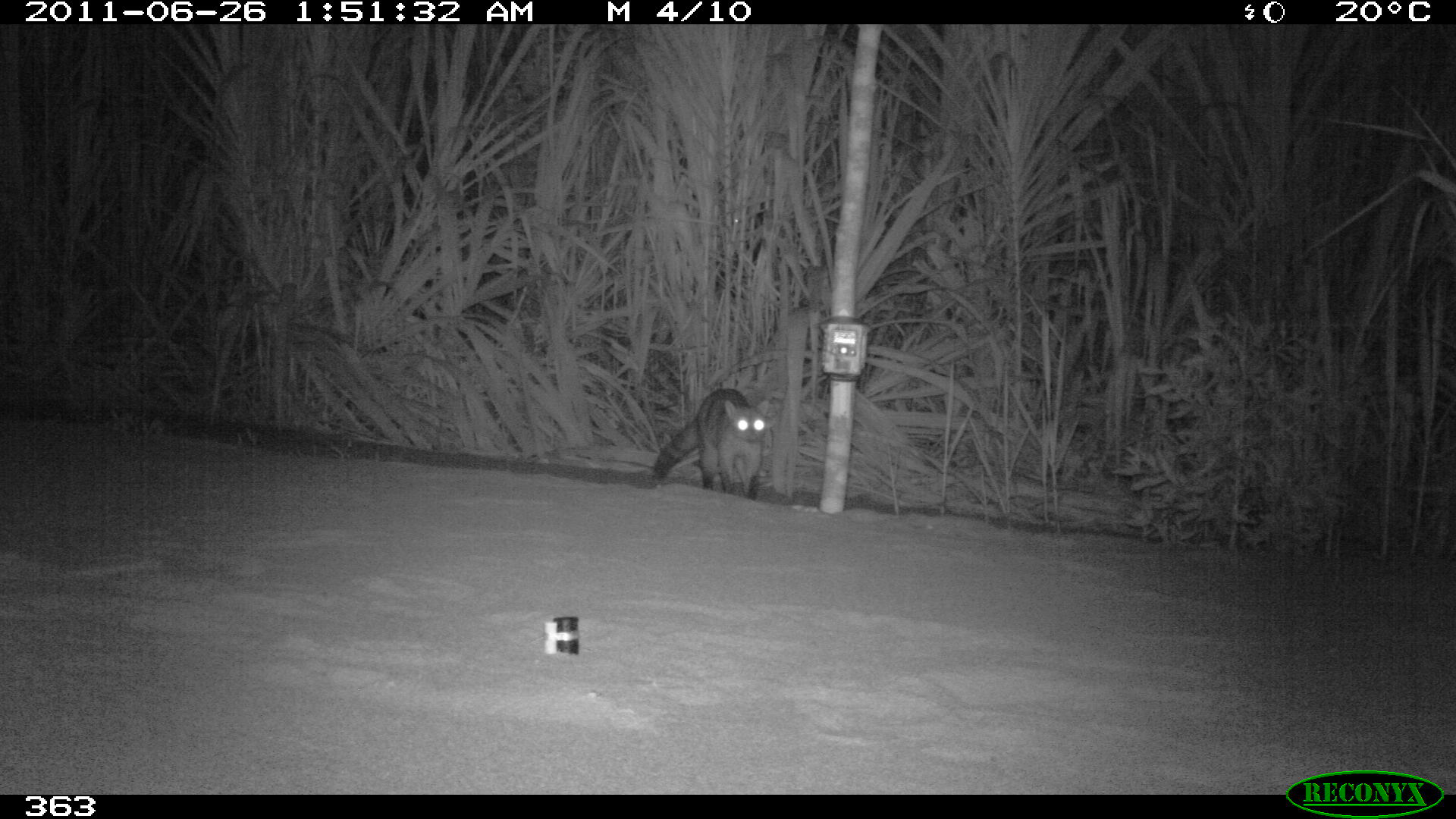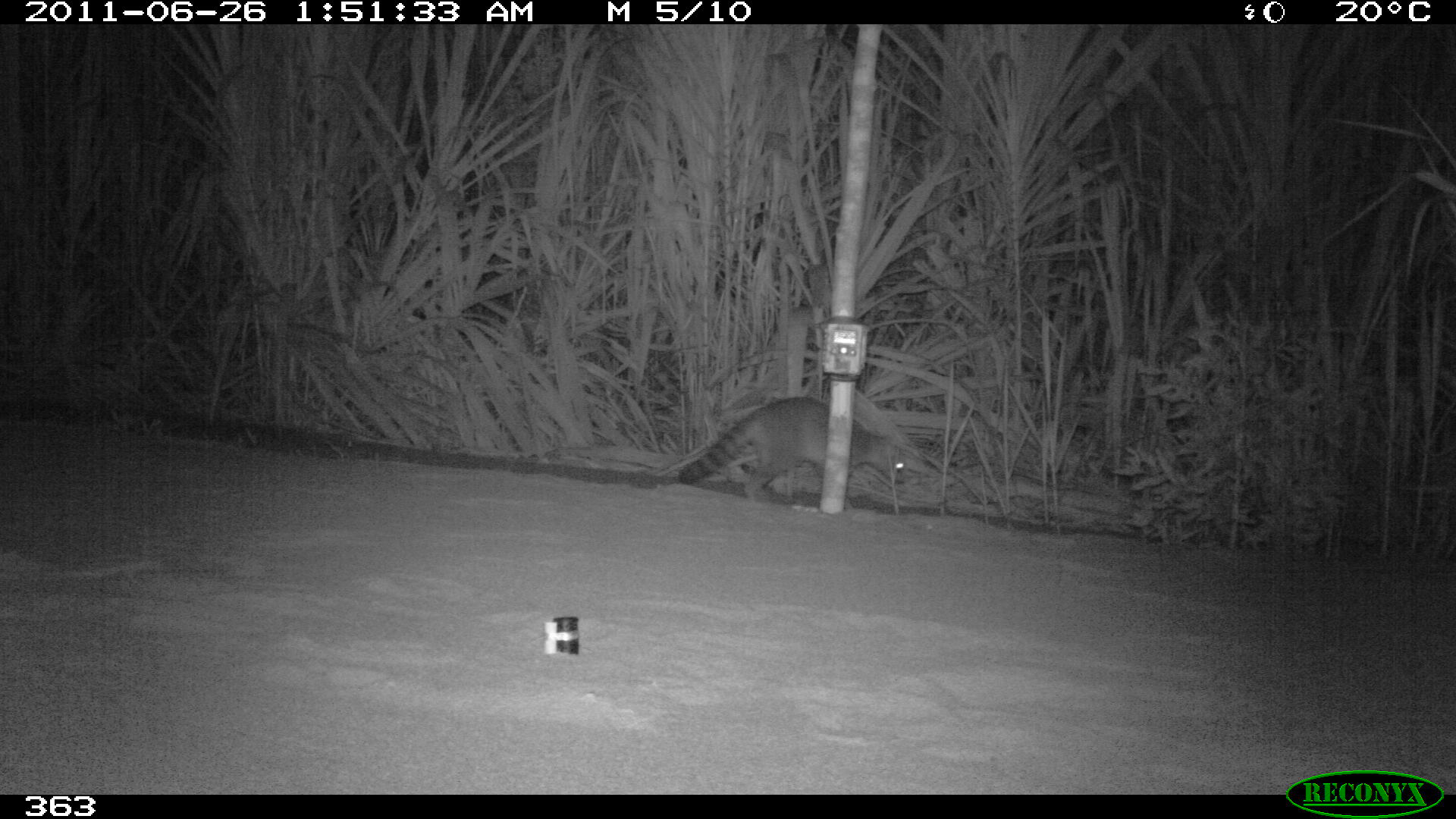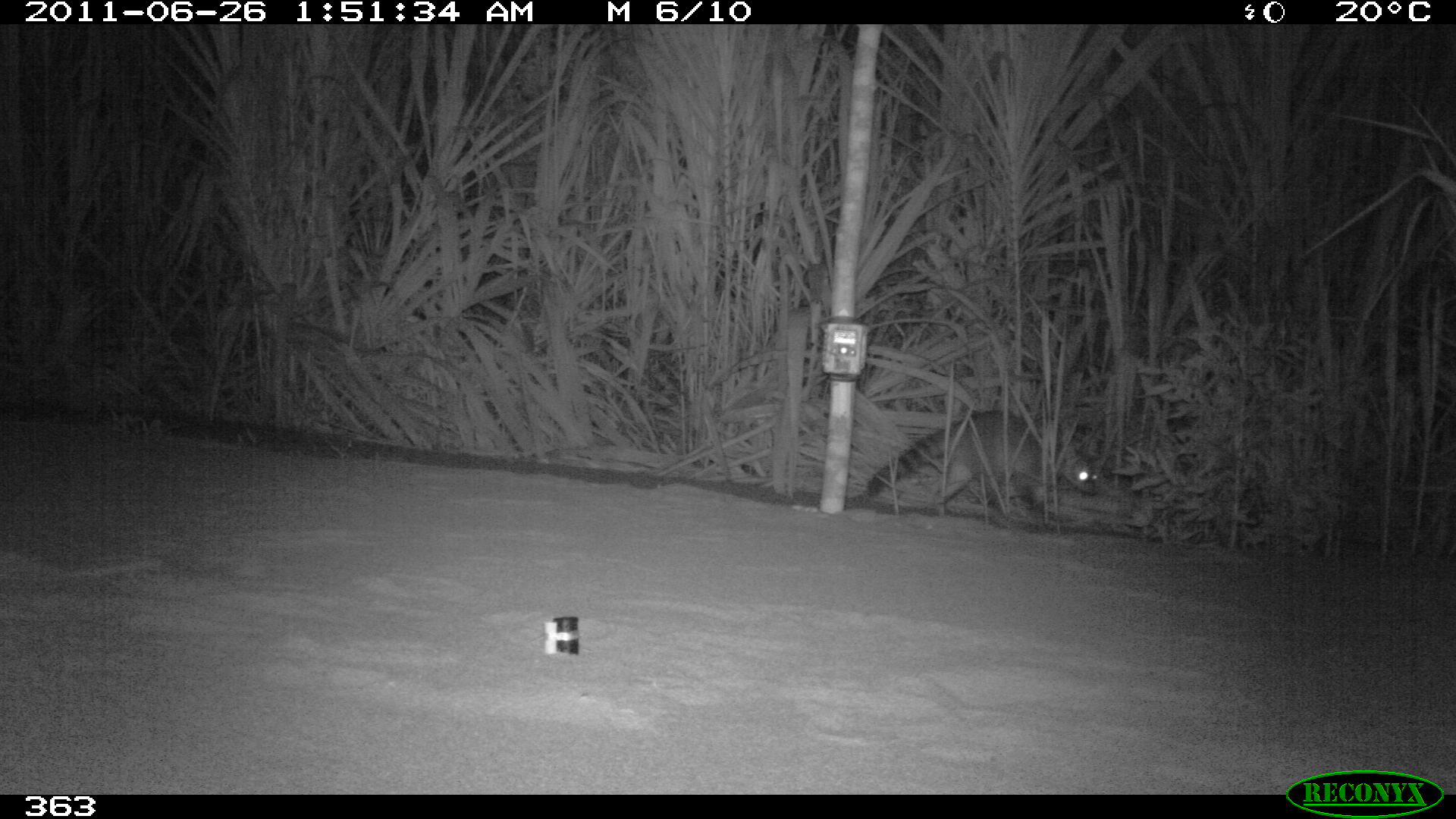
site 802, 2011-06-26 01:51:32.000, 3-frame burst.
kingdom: Animalia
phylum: Chordata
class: Mammalia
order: Carnivora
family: Procyonidae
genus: Procyon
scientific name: Procyon cancrivorus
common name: crab-eating raccoon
Procyon cancrivorus (crab-eating raccoon).